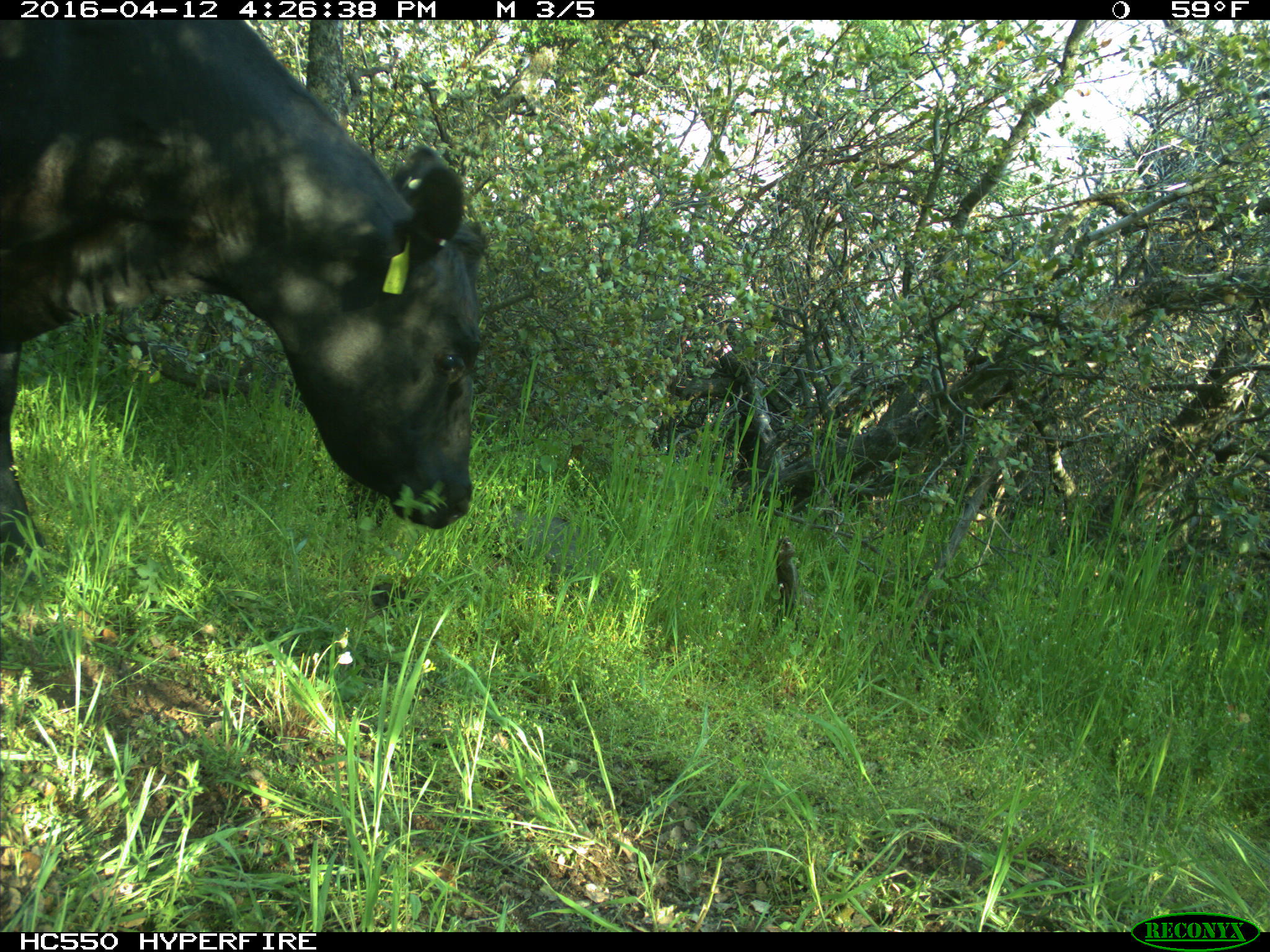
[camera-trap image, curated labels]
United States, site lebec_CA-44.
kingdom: Animalia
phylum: Chordata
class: Mammalia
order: Artiodactyla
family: Bovidae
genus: Bos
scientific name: Bos taurus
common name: domestic cow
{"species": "Bos taurus (domestic cow)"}